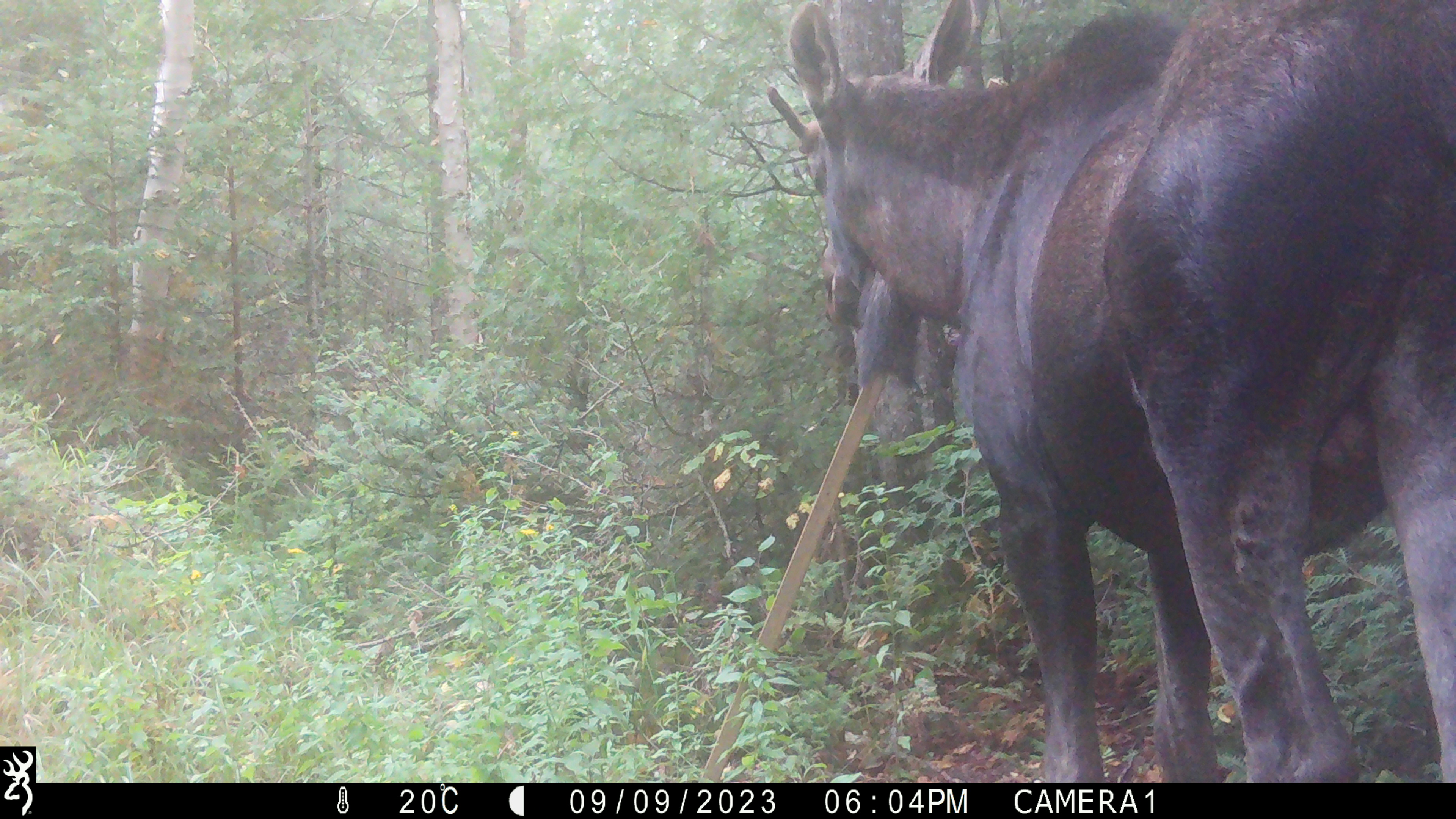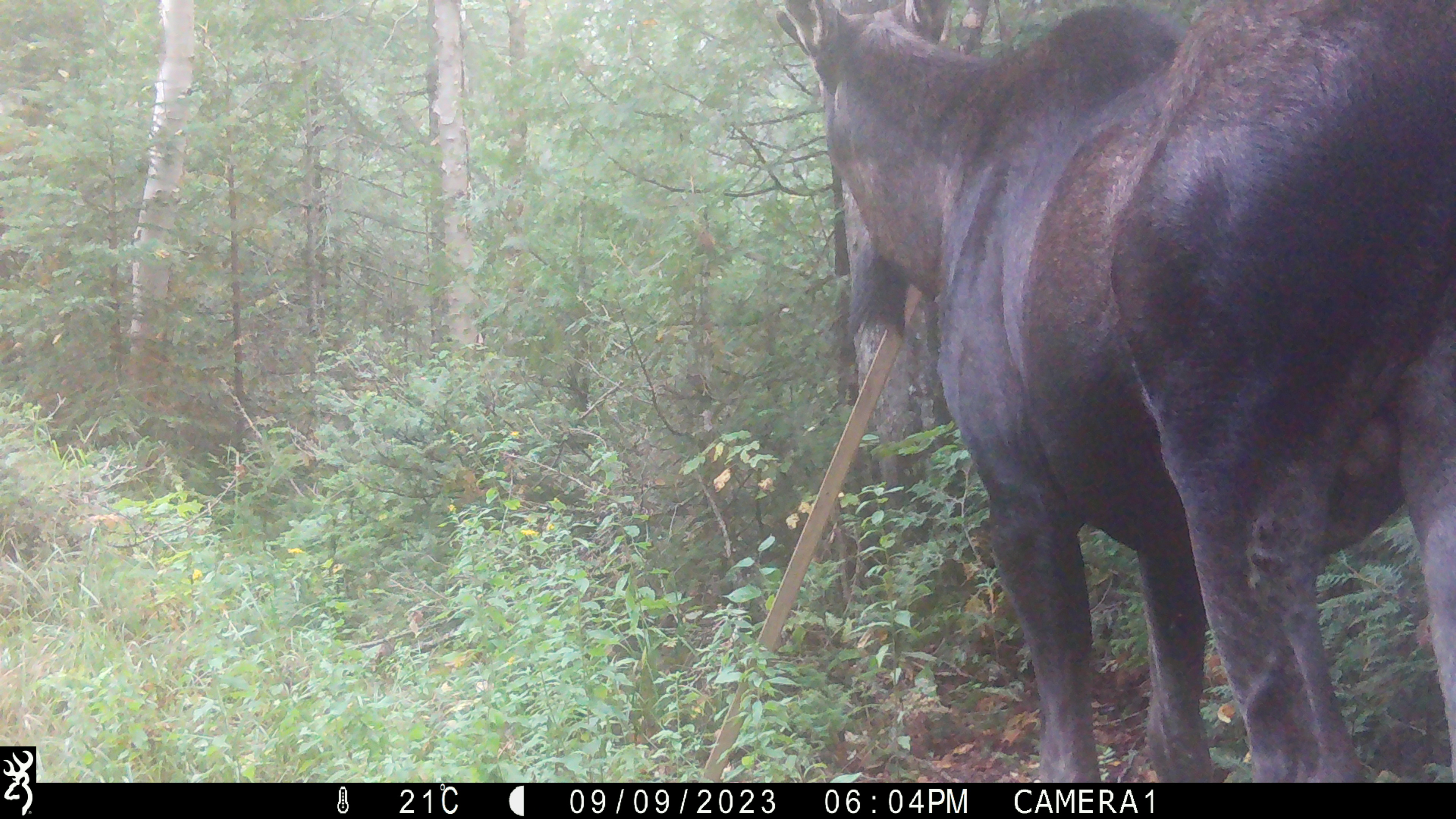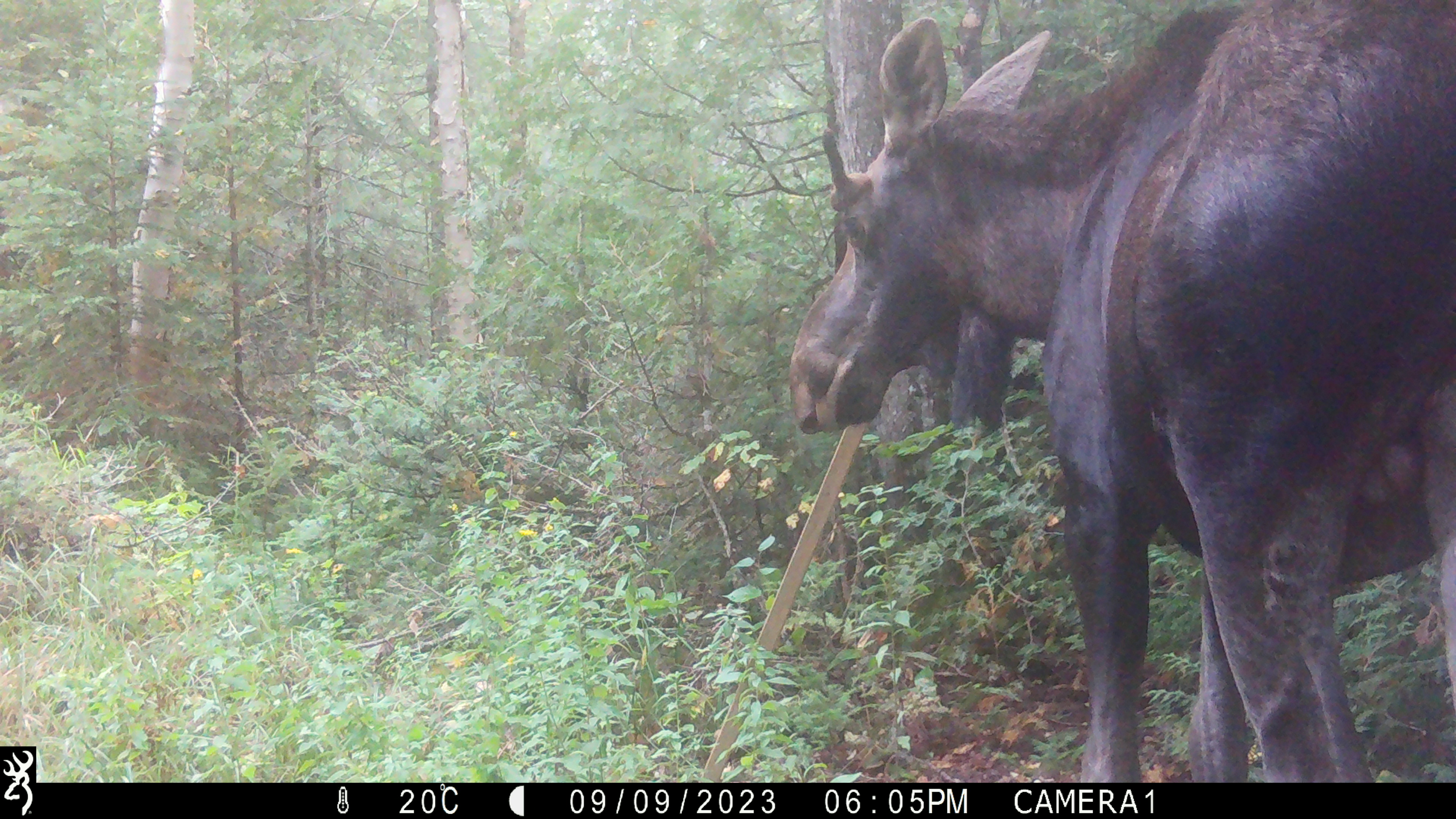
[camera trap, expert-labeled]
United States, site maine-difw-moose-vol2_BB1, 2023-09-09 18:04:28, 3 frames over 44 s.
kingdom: Animalia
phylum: Chordata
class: Mammalia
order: Artiodactyla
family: Cervidae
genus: Alces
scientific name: Alces alces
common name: moose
Moose (Alces alces).